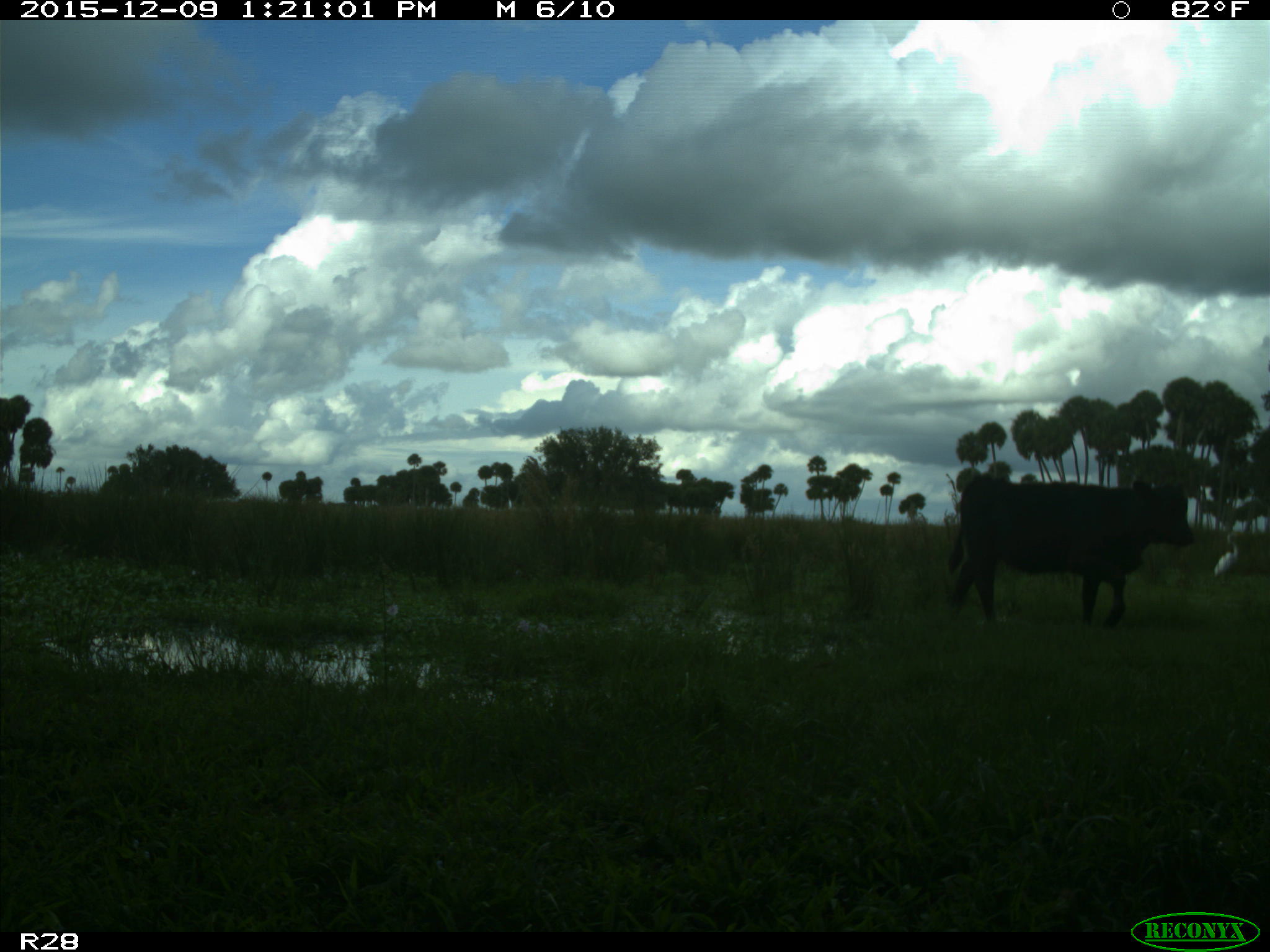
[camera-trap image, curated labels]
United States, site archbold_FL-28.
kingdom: Animalia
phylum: Chordata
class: Mammalia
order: Artiodactyla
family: Bovidae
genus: Bos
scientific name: Bos taurus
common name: domestic cow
Bos taurus (domestic cow).